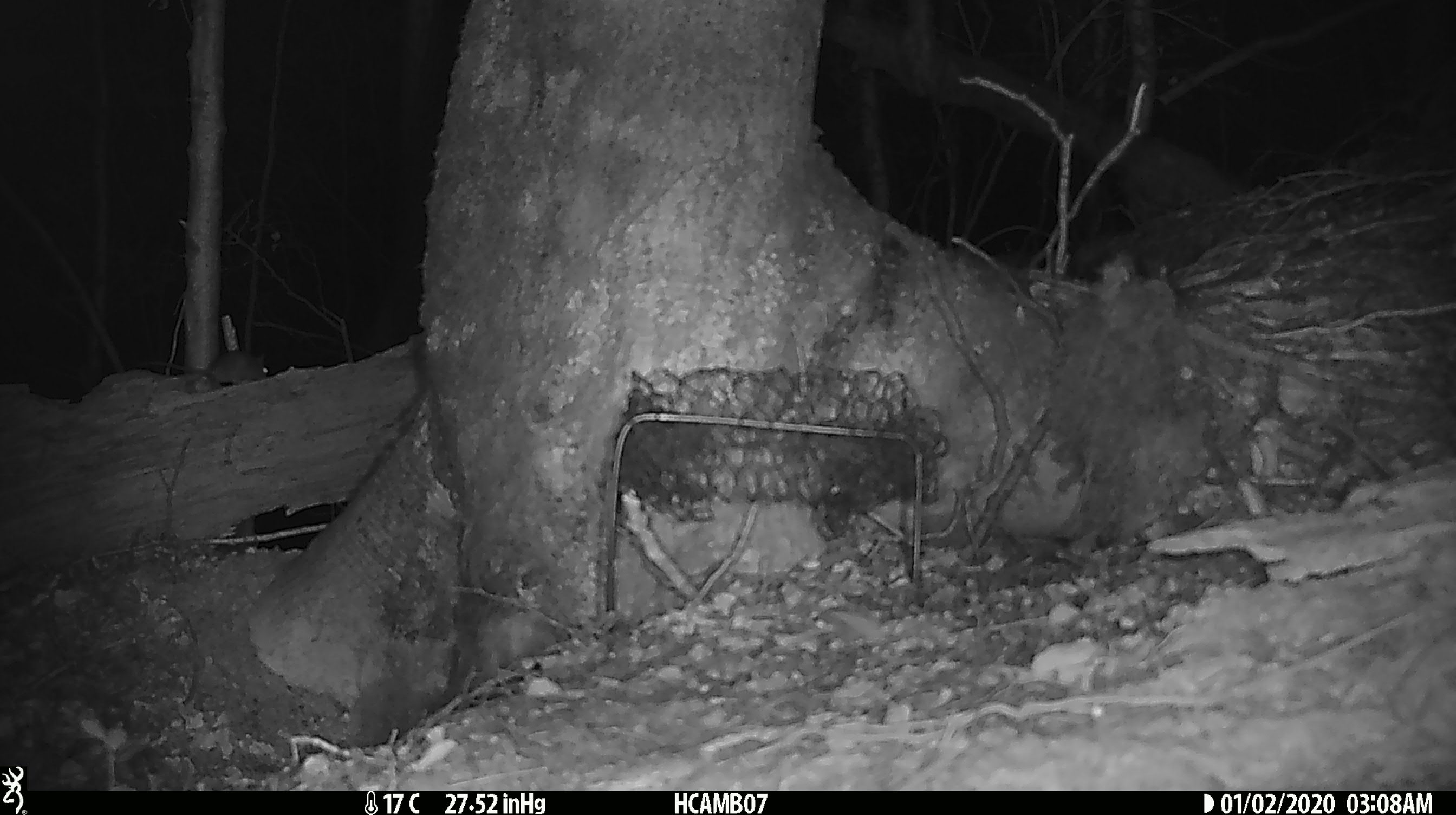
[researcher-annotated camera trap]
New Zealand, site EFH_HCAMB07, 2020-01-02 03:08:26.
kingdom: Animalia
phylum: Chordata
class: Mammalia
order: Rodentia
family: Muridae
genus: Mus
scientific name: Mus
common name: mouse